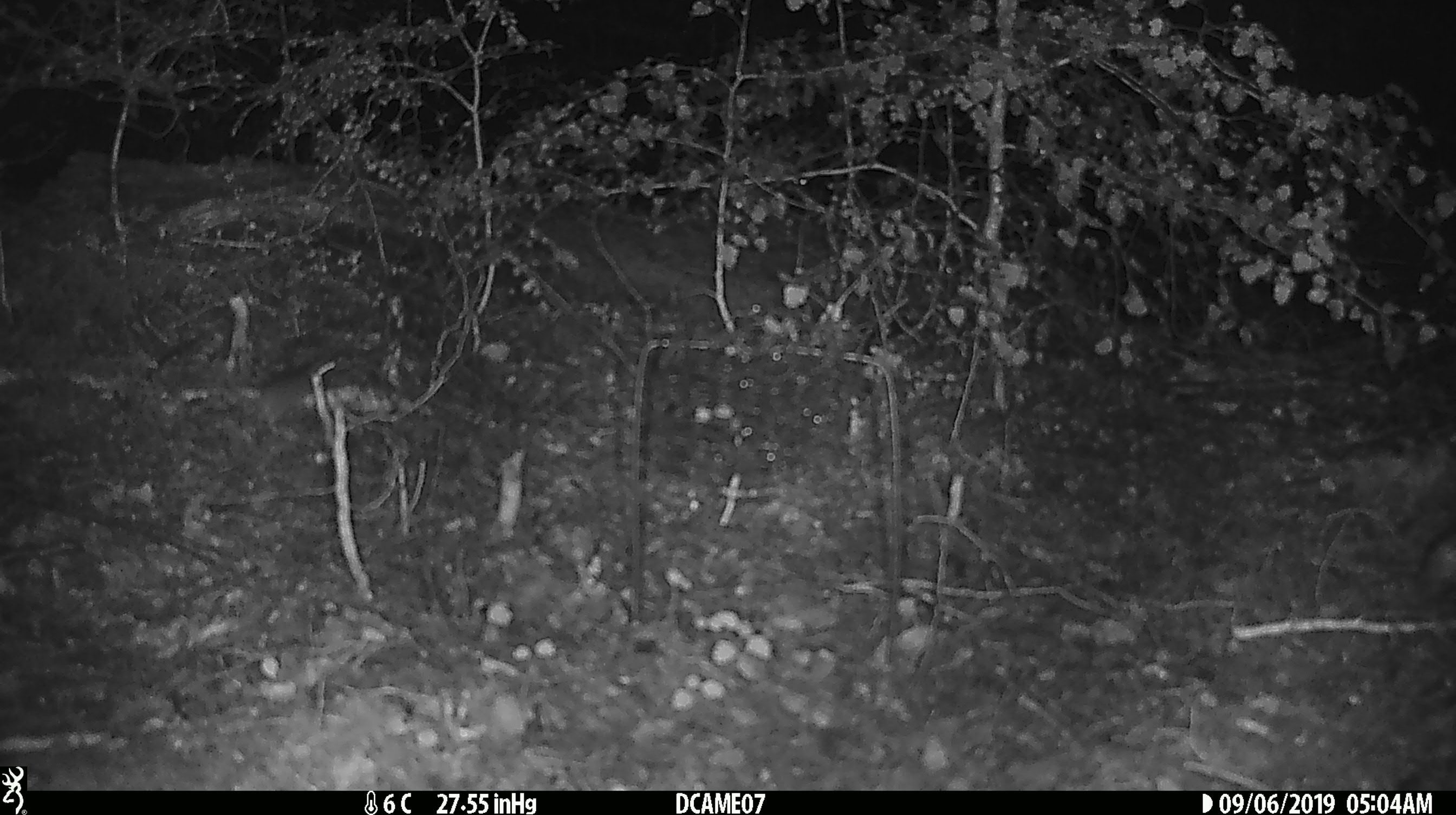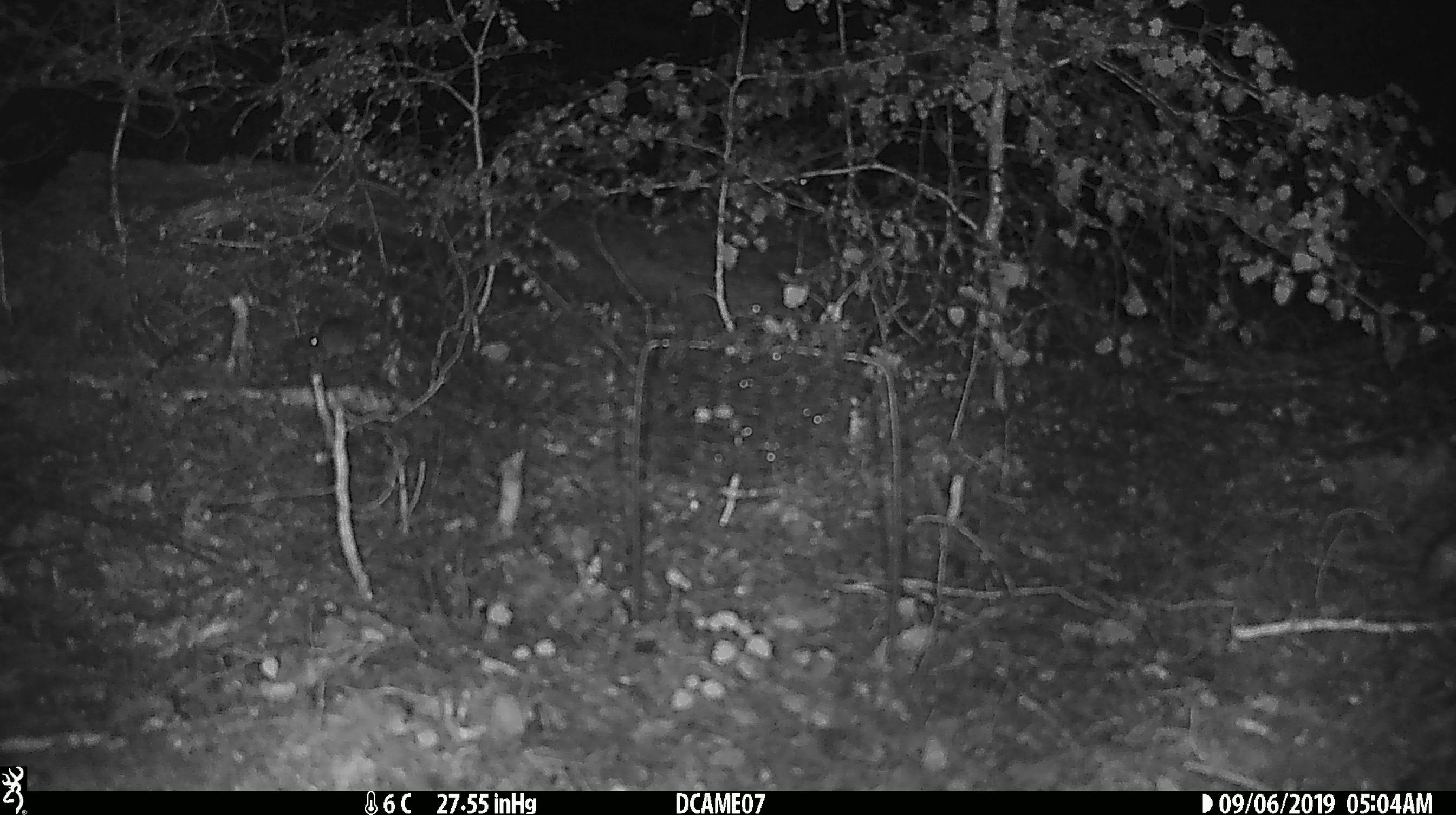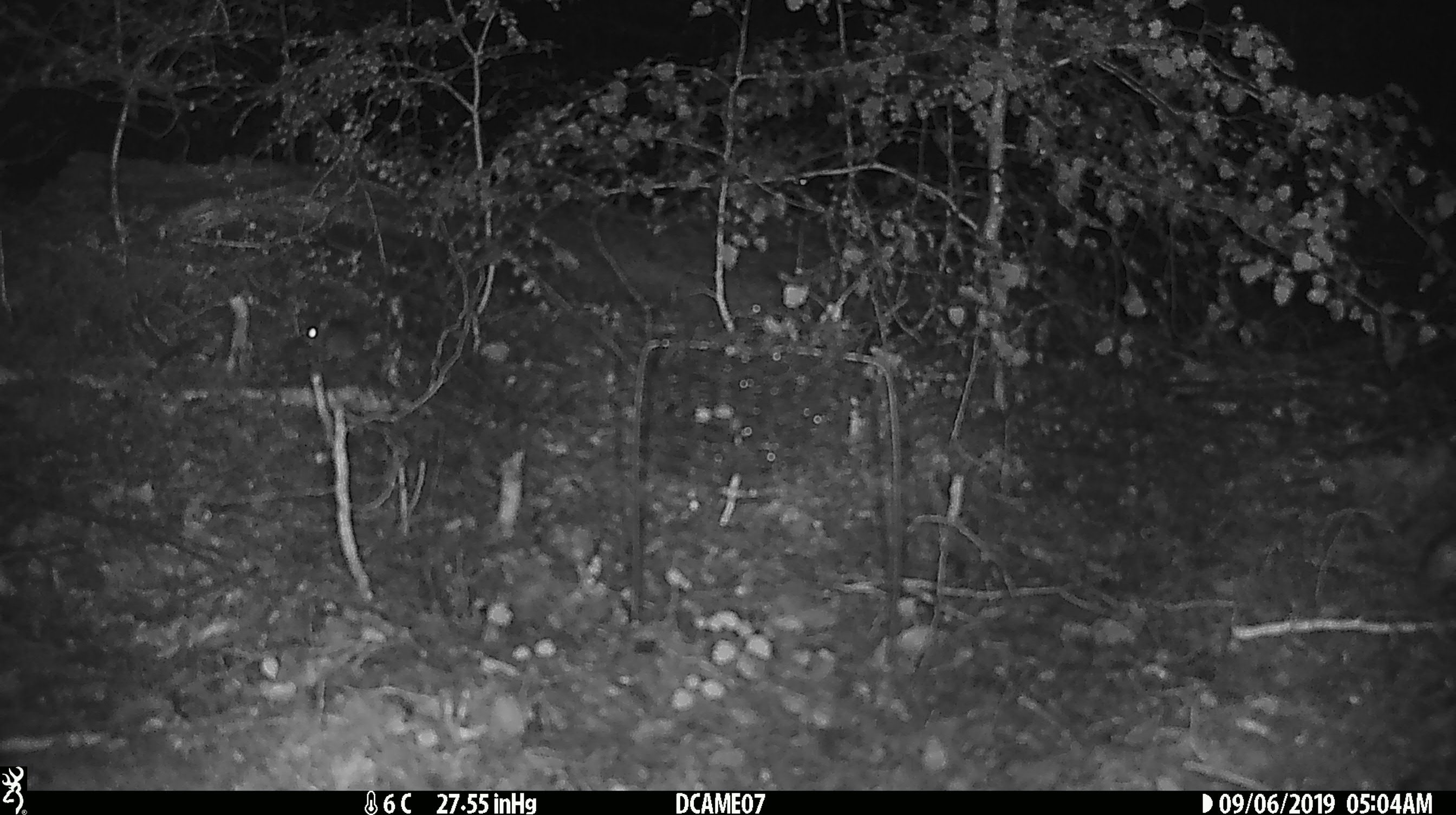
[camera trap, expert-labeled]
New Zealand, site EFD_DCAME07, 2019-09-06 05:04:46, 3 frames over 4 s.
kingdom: Animalia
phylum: Chordata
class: Mammalia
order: Rodentia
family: Muridae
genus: Mus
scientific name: Mus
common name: mouse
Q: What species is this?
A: Mouse (Mus).